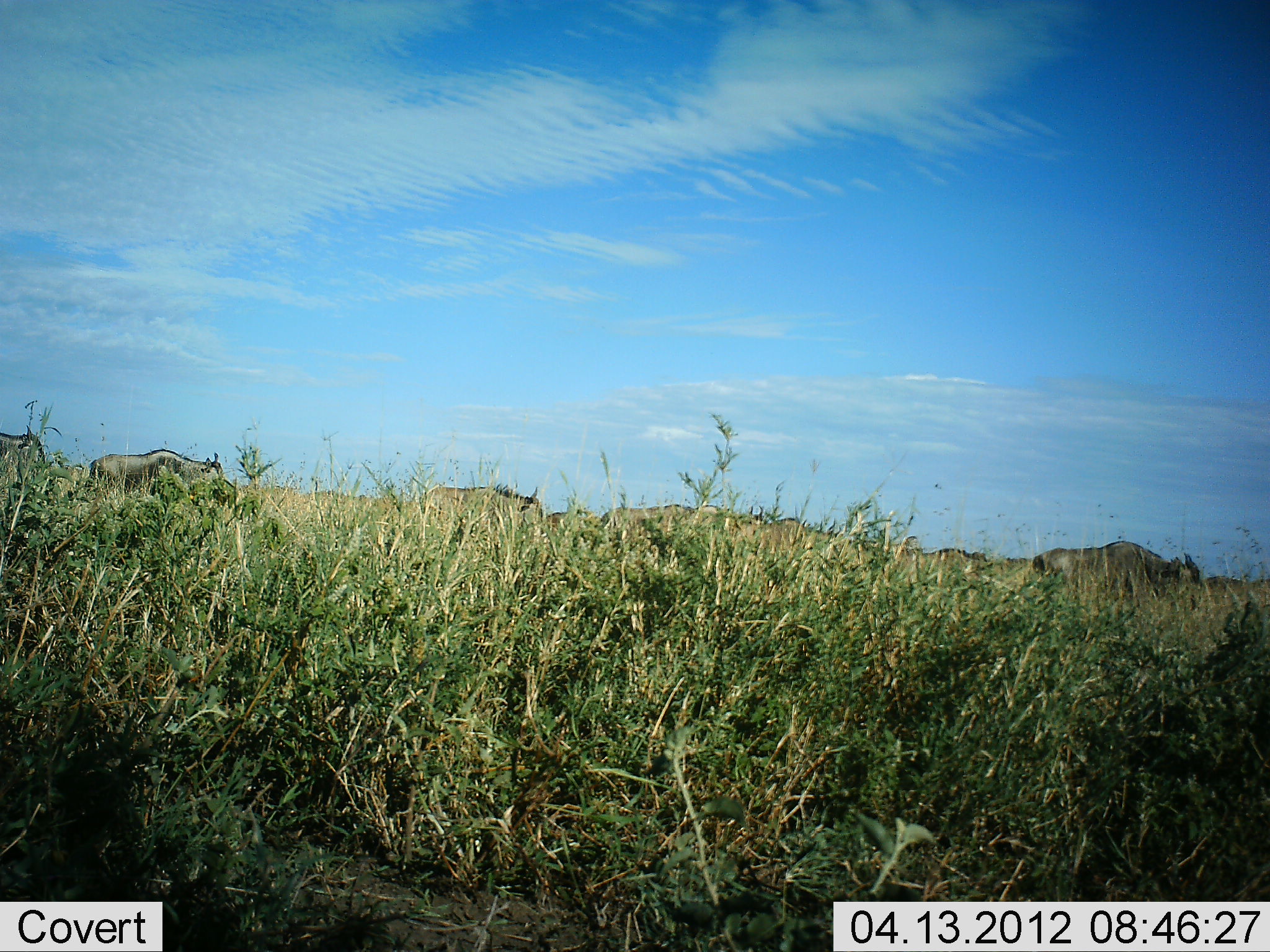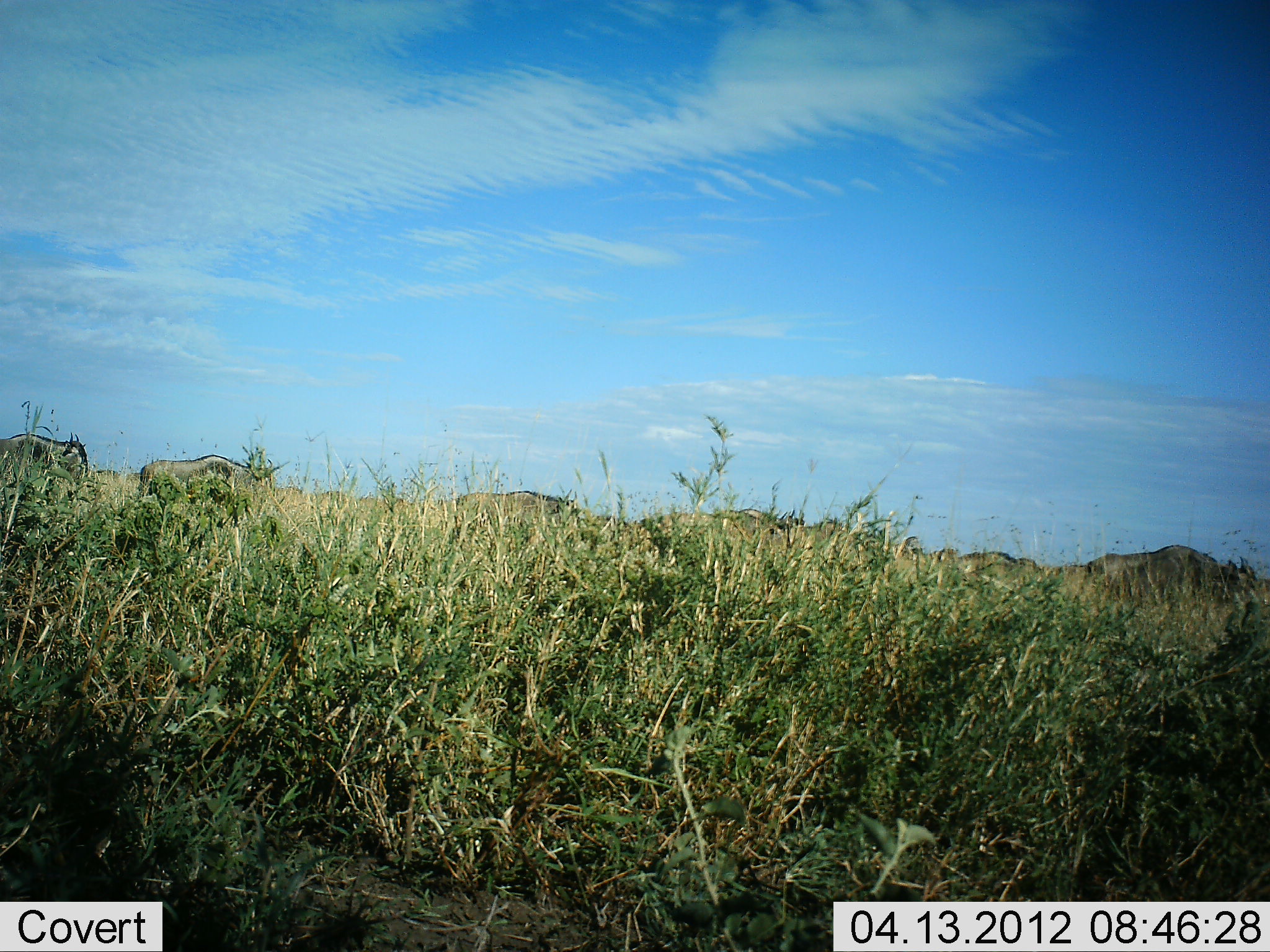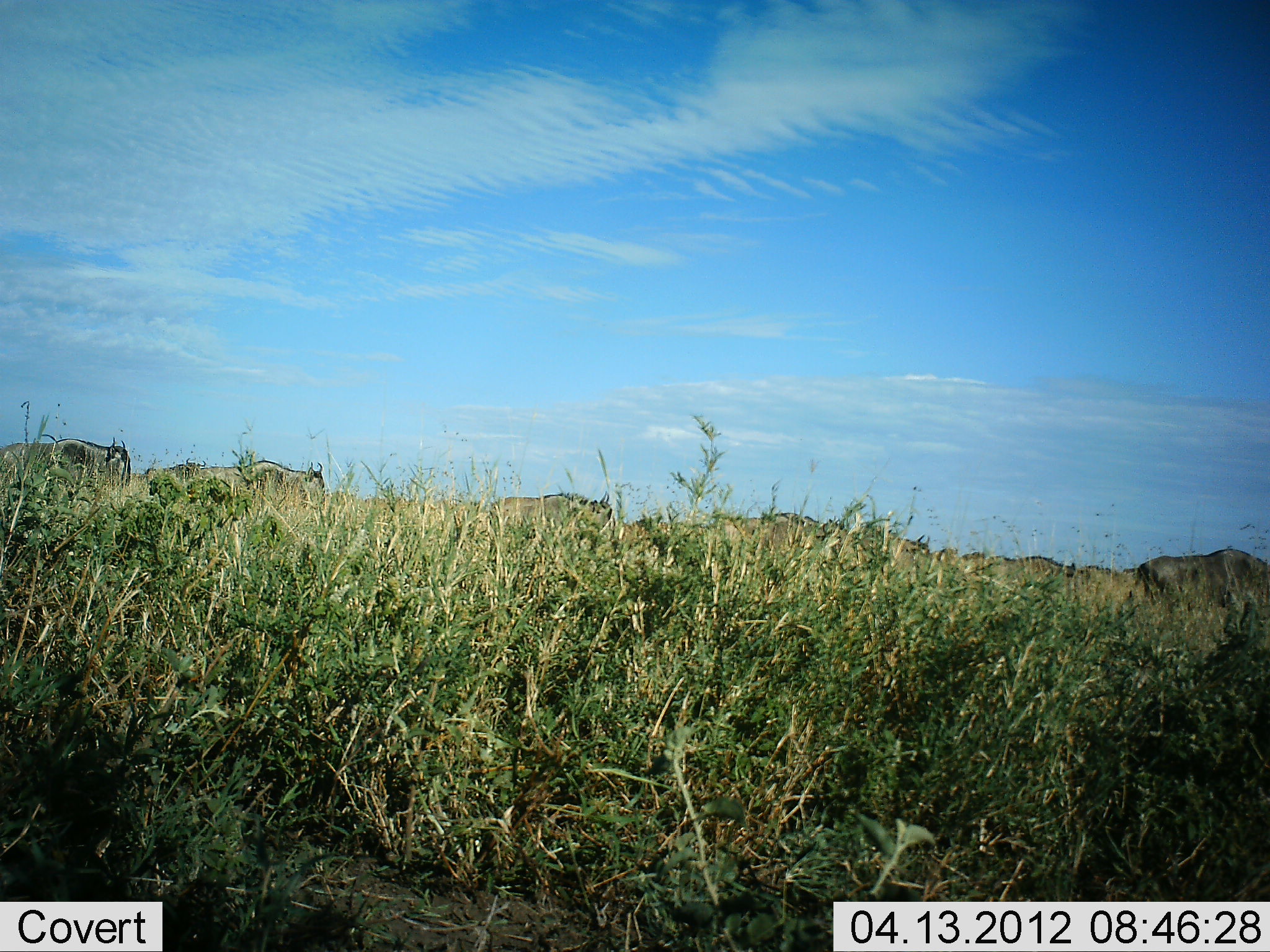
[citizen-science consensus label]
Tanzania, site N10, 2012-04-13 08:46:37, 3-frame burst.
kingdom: Animalia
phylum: Chordata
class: Mammalia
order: Artiodactyla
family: Bovidae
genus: Connochaetes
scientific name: Connochaetes taurinus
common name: blue wildebeest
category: wildebeest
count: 9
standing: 0%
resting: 0%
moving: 100%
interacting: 0%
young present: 0%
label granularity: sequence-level